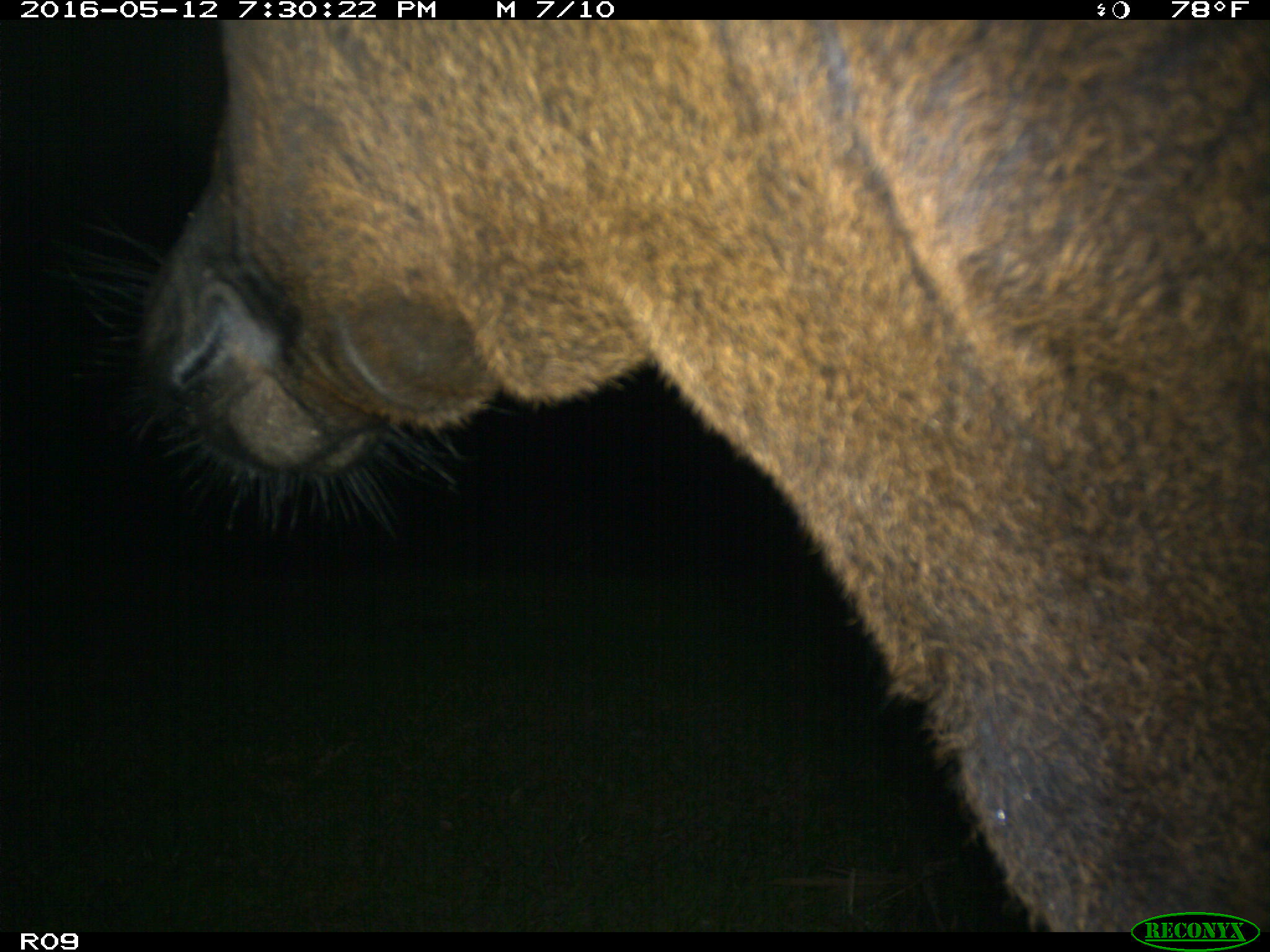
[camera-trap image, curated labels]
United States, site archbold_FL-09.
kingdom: Animalia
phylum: Chordata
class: Mammalia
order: Artiodactyla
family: Bovidae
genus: Bos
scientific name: Bos taurus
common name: domestic cow